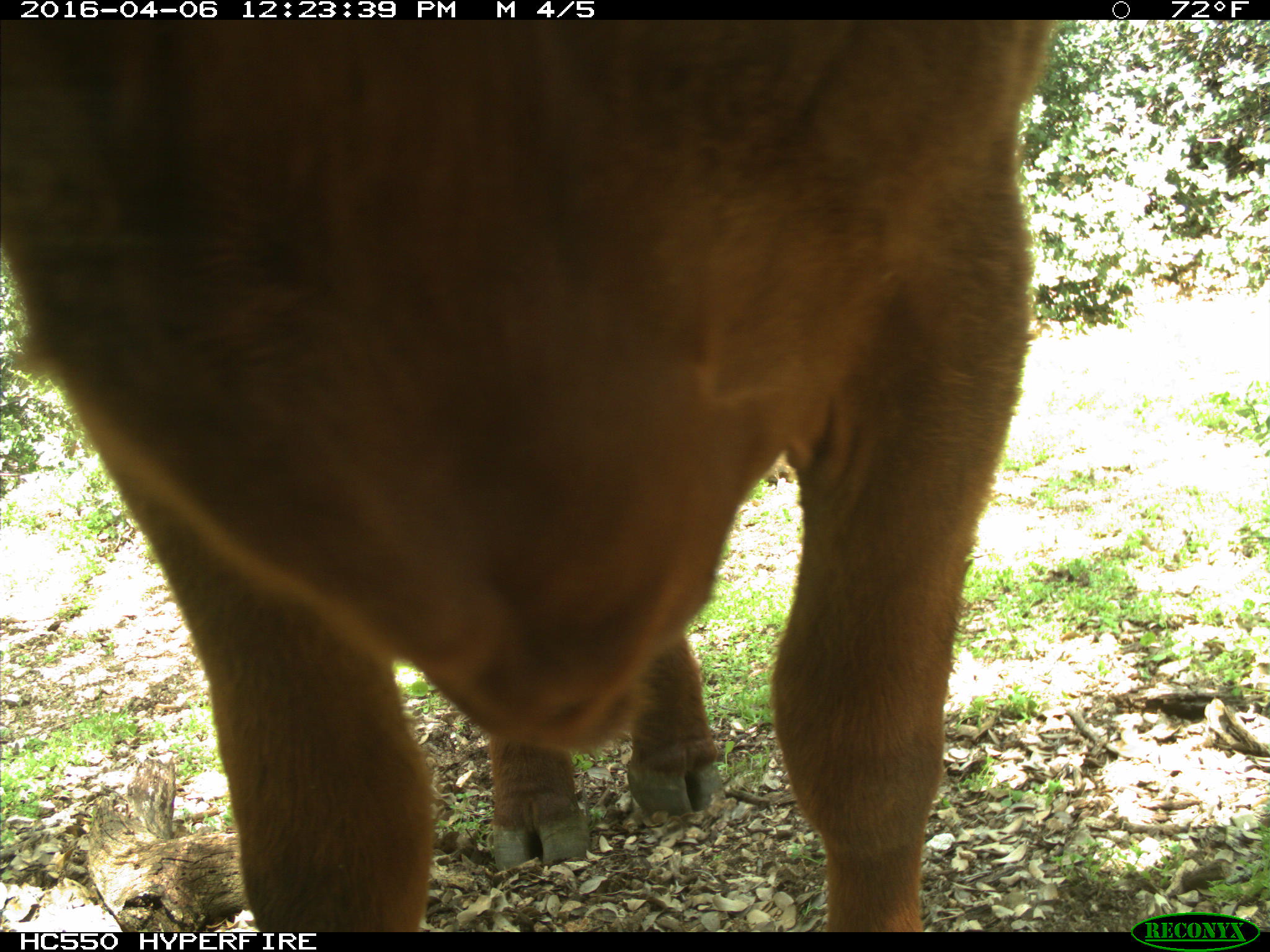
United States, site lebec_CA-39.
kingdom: Animalia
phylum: Chordata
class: Mammalia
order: Artiodactyla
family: Bovidae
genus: Bos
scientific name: Bos taurus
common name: domestic cow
Bos taurus (domestic cow).